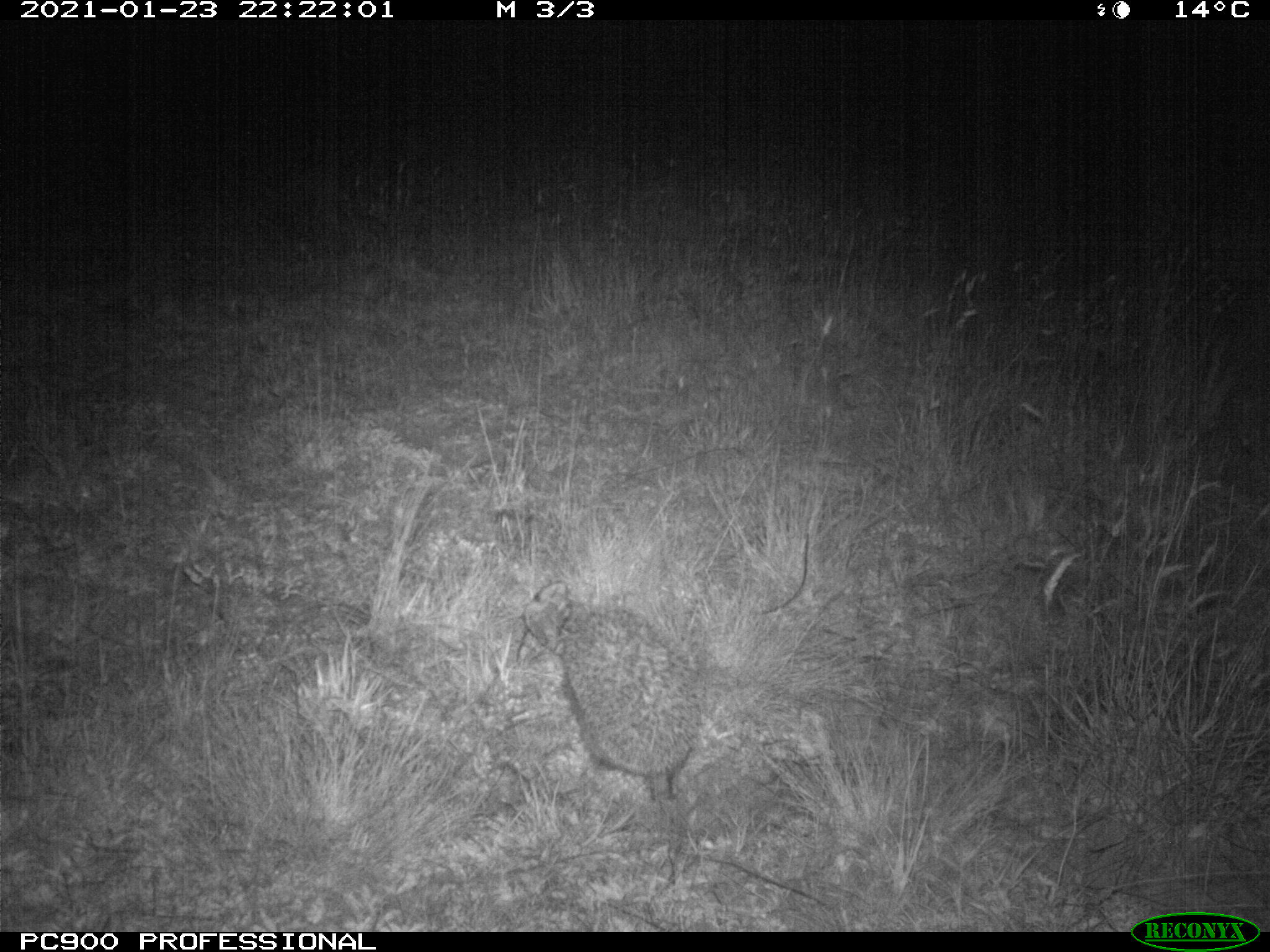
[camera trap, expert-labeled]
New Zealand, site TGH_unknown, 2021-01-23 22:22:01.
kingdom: Animalia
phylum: Chordata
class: Mammalia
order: Eulipotyphla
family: Erinaceidae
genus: Erinaceus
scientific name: Erinaceus europaeus europaeus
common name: european hedgehog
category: hedgehog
Hedgehog (european hedgehog) (Erinaceus europaeus europaeus).